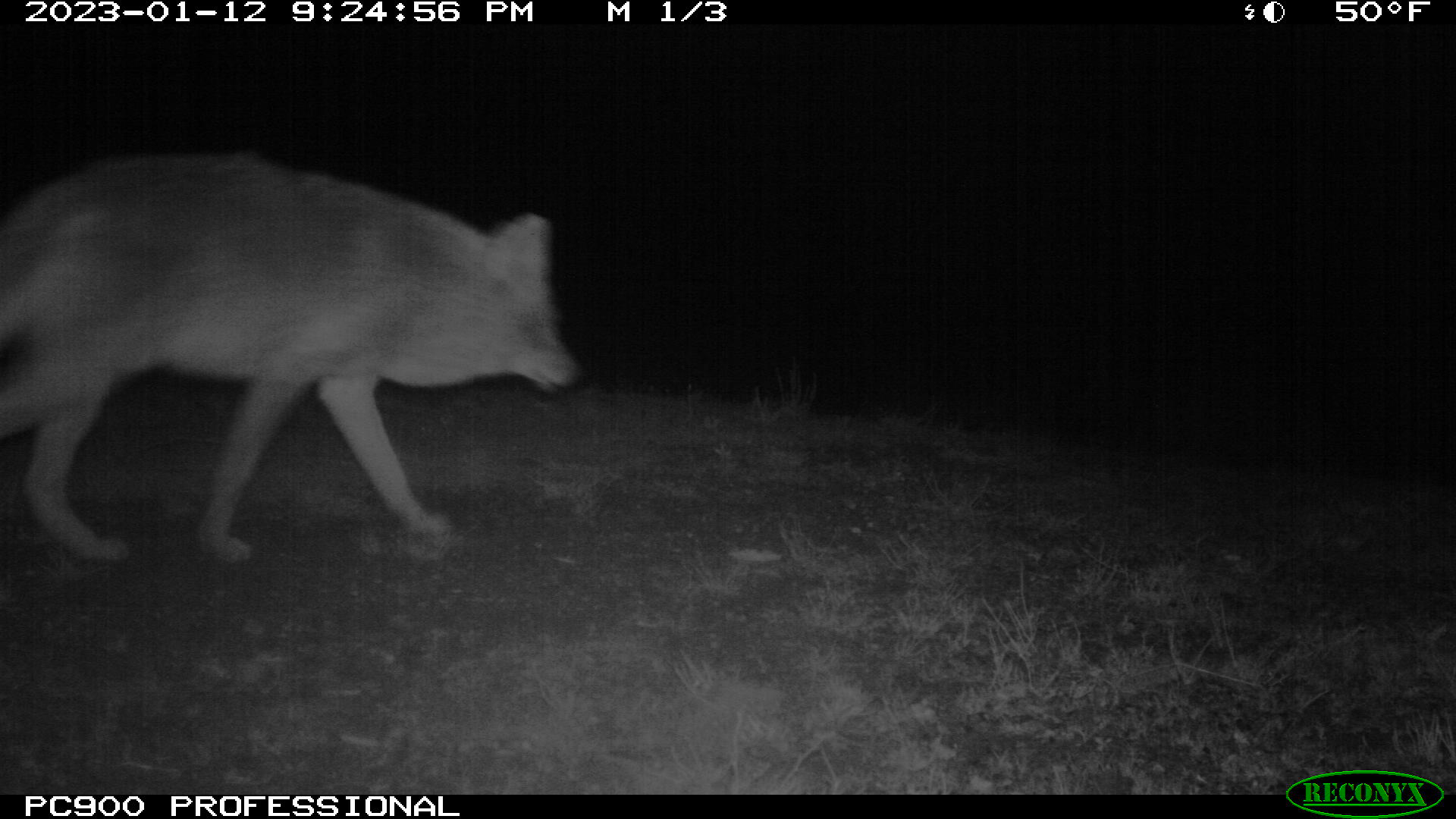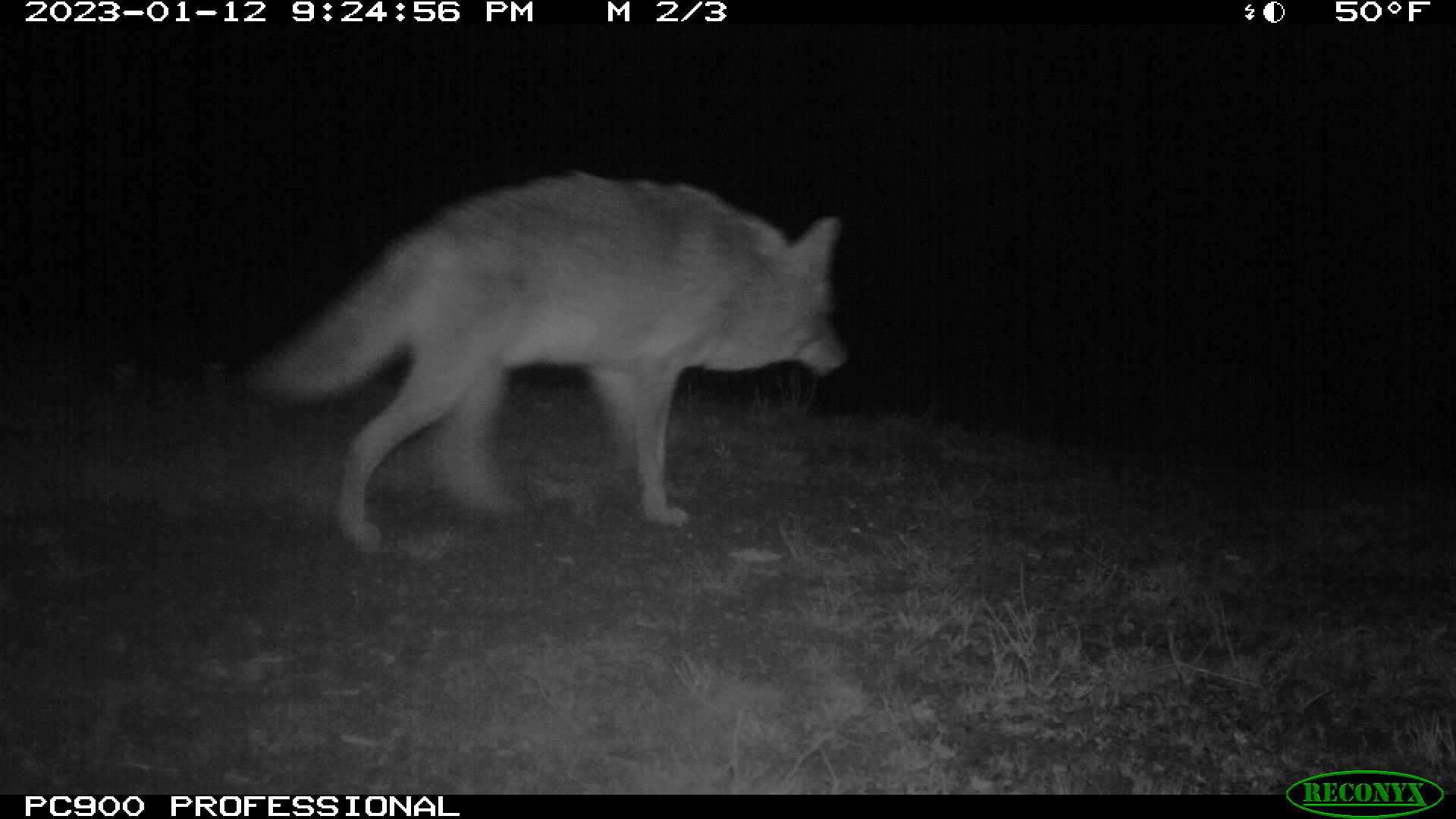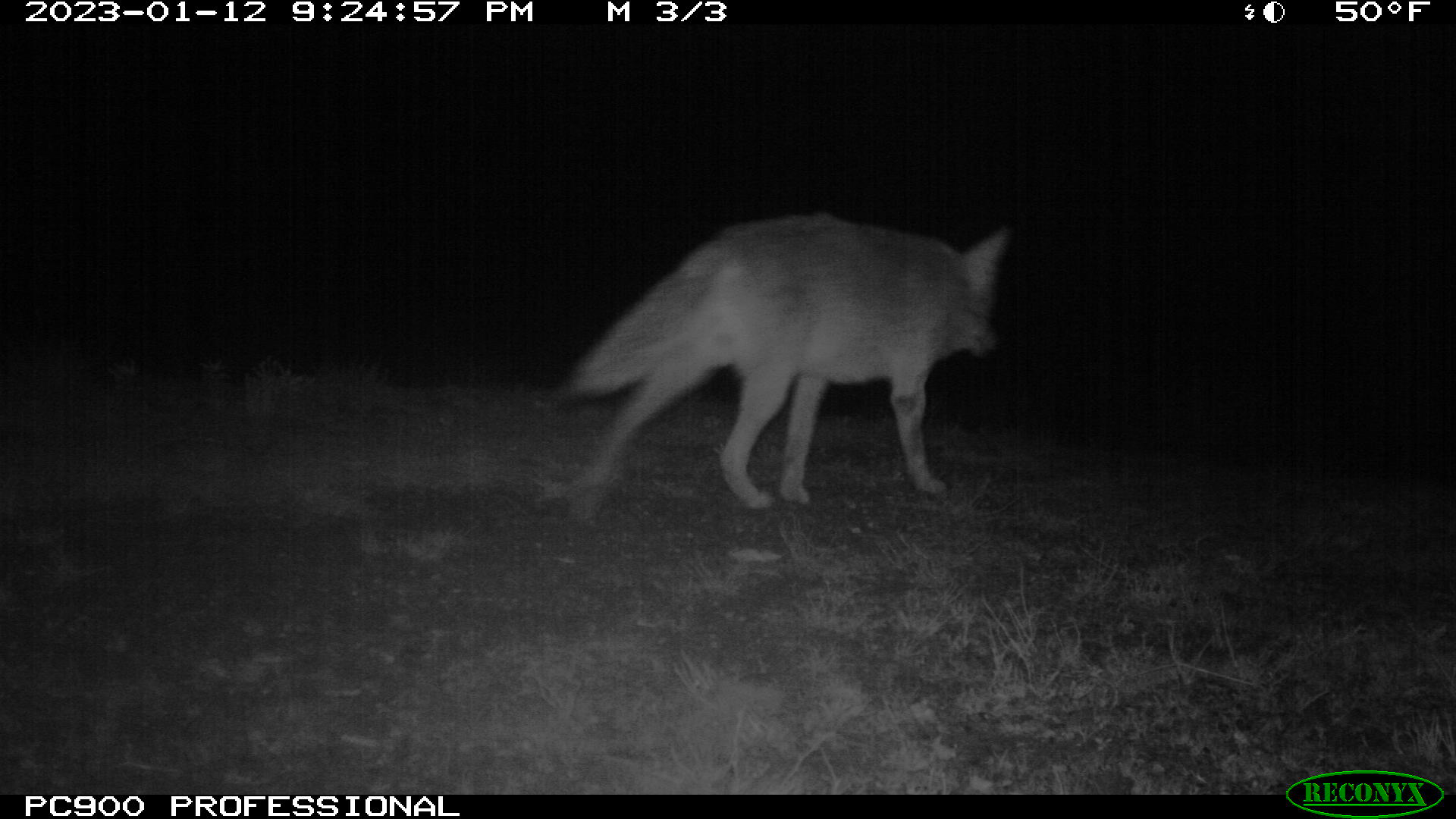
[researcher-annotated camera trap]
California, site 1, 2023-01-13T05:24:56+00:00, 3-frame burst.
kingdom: Animalia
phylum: Chordata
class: Mammalia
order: Carnivora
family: Canidae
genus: Canis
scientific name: Canis latrans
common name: coyote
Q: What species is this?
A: Coyote (Canis latrans).